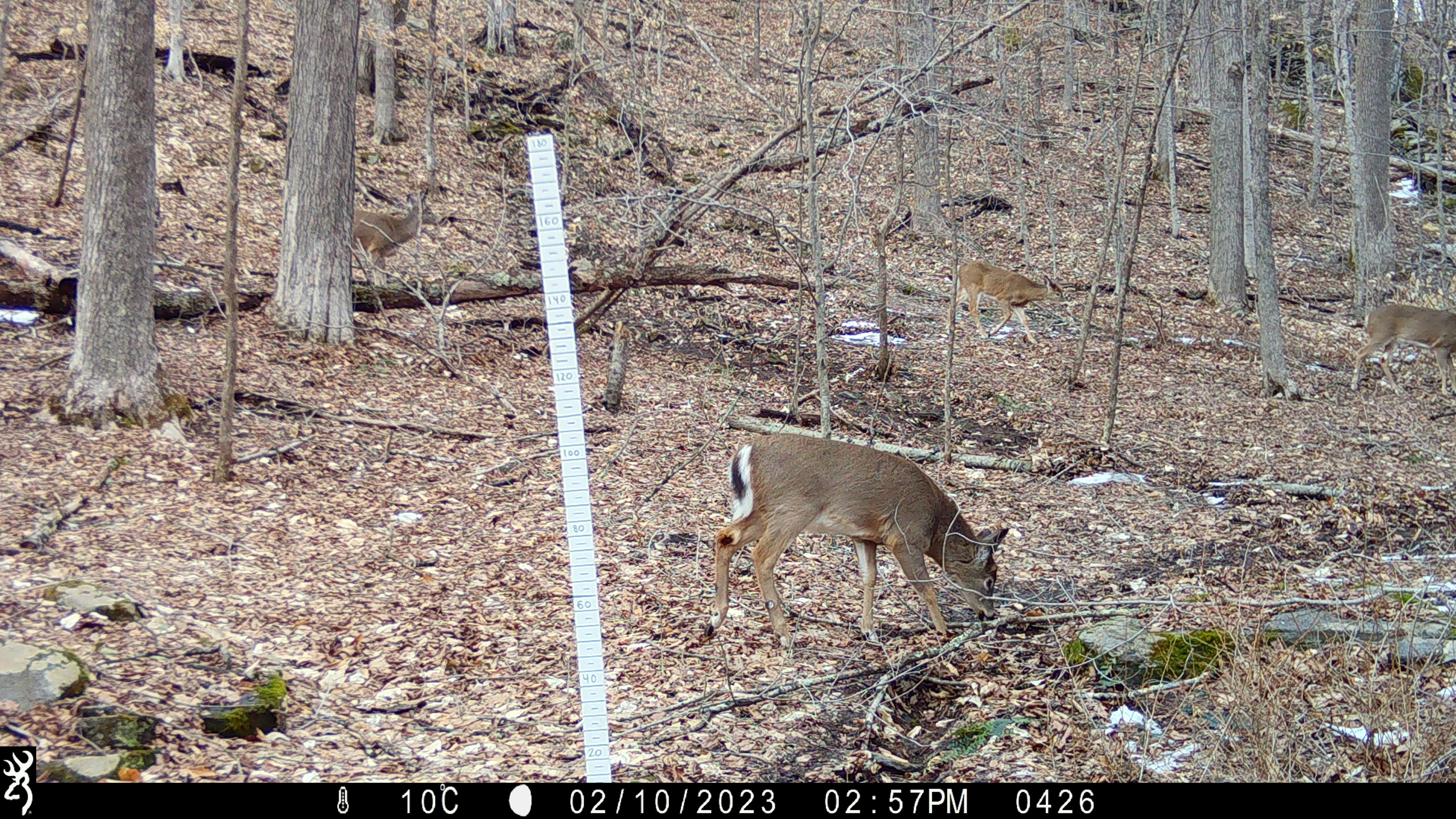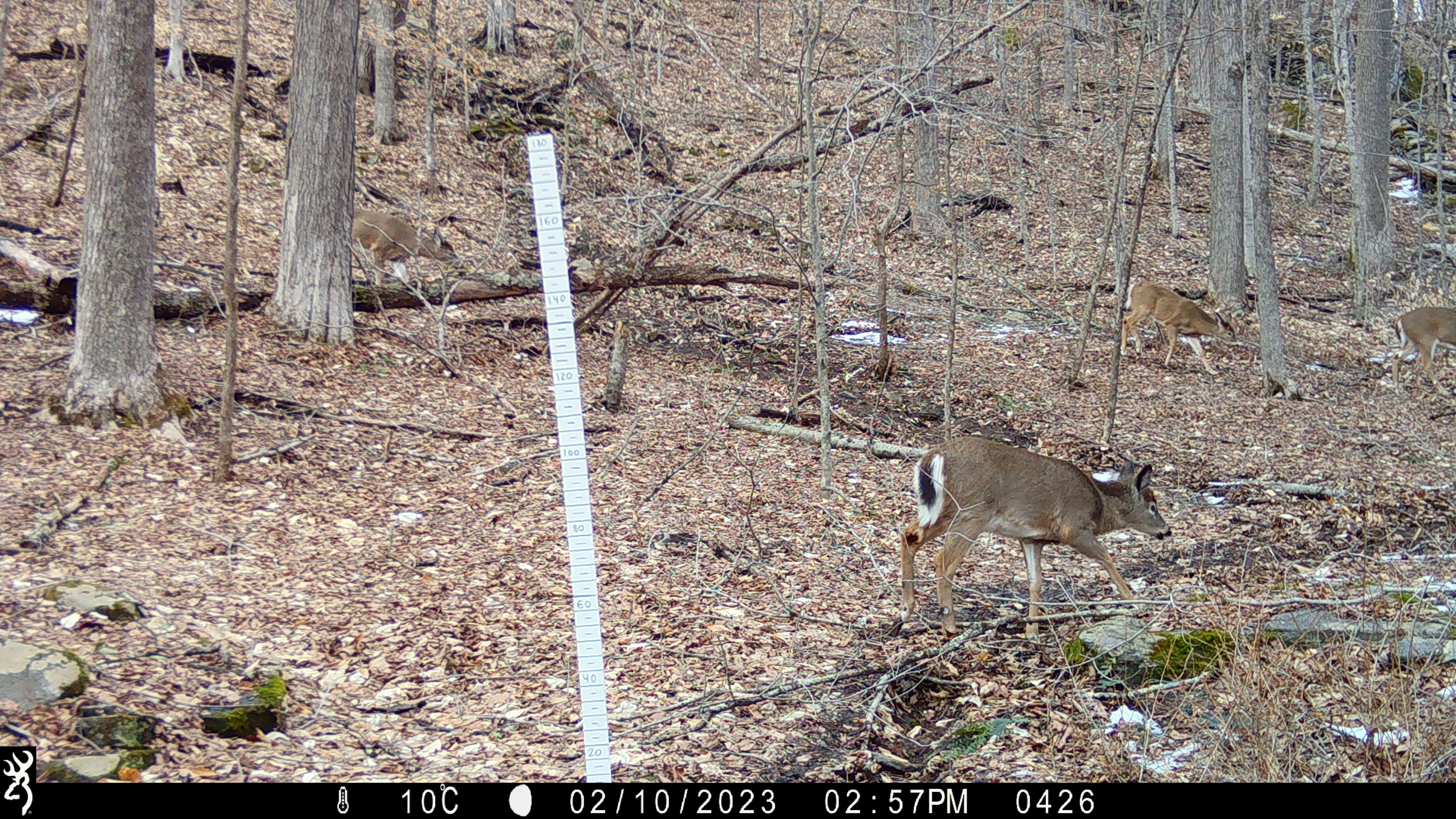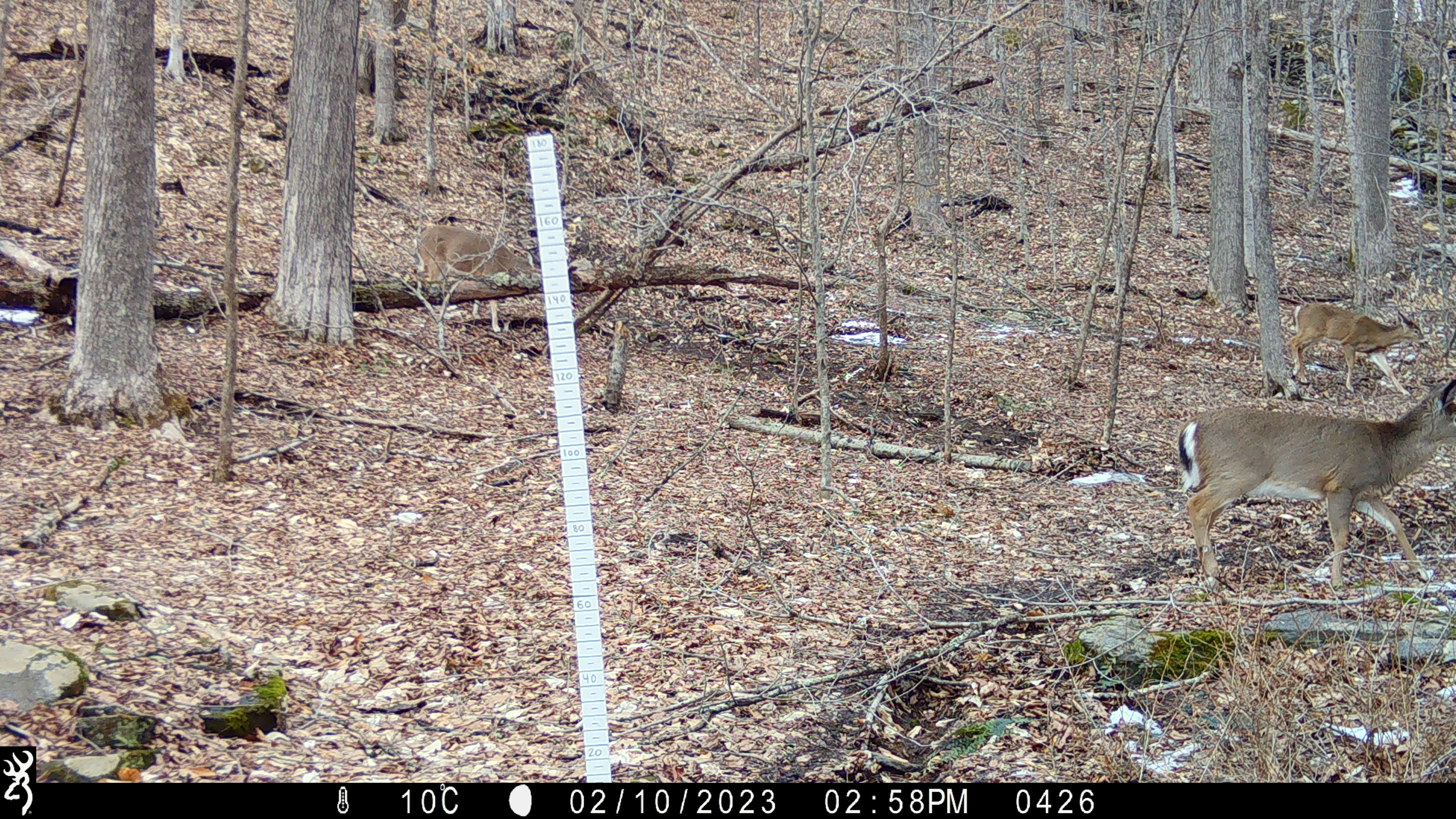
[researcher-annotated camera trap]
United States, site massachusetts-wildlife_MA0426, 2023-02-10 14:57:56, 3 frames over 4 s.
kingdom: Animalia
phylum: Chordata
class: Mammalia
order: Artiodactyla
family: Cervidae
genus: Odocoileus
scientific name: Odocoileus virginianus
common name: white-tailed deer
White-tailed deer (Odocoileus virginianus).